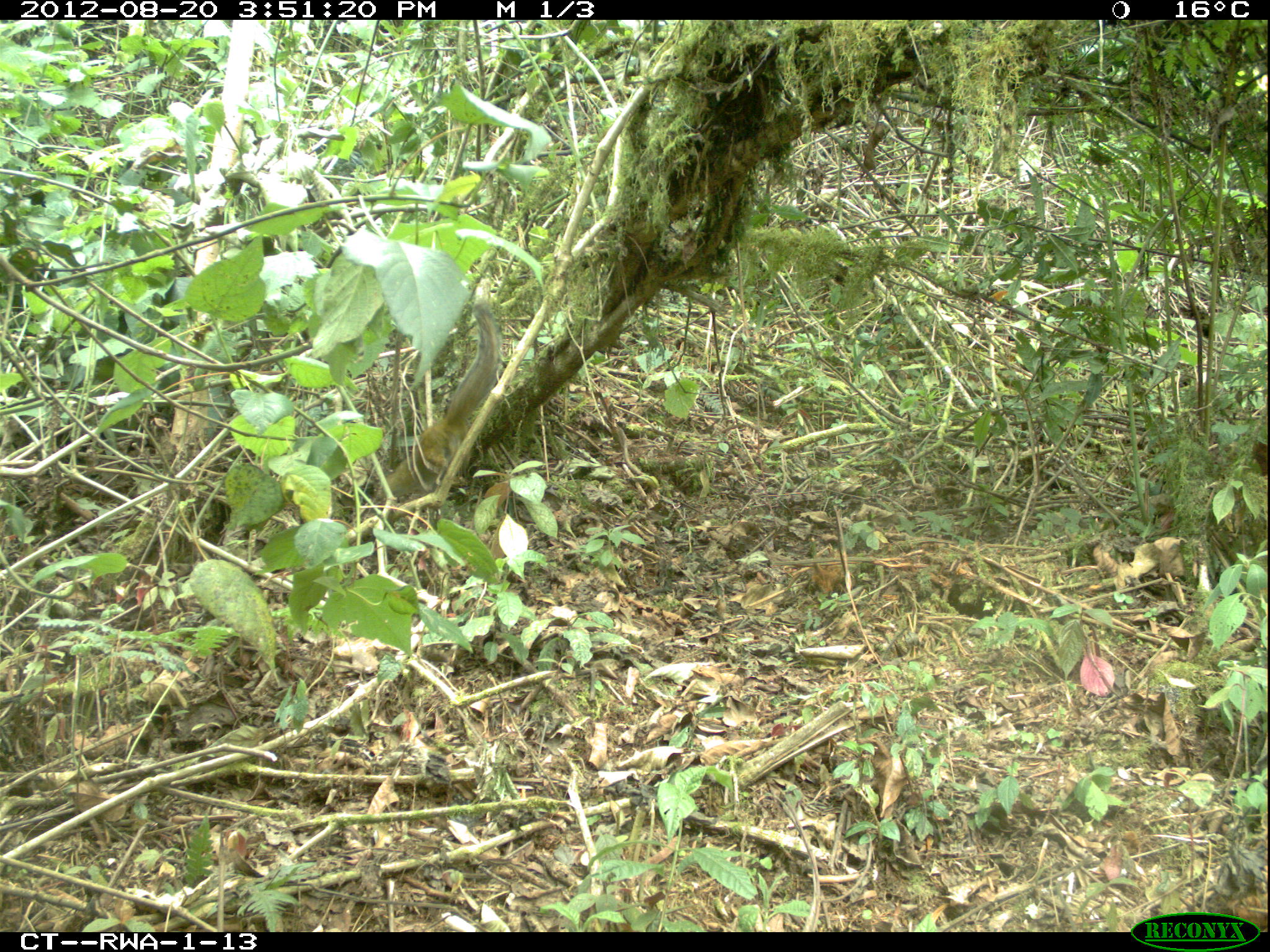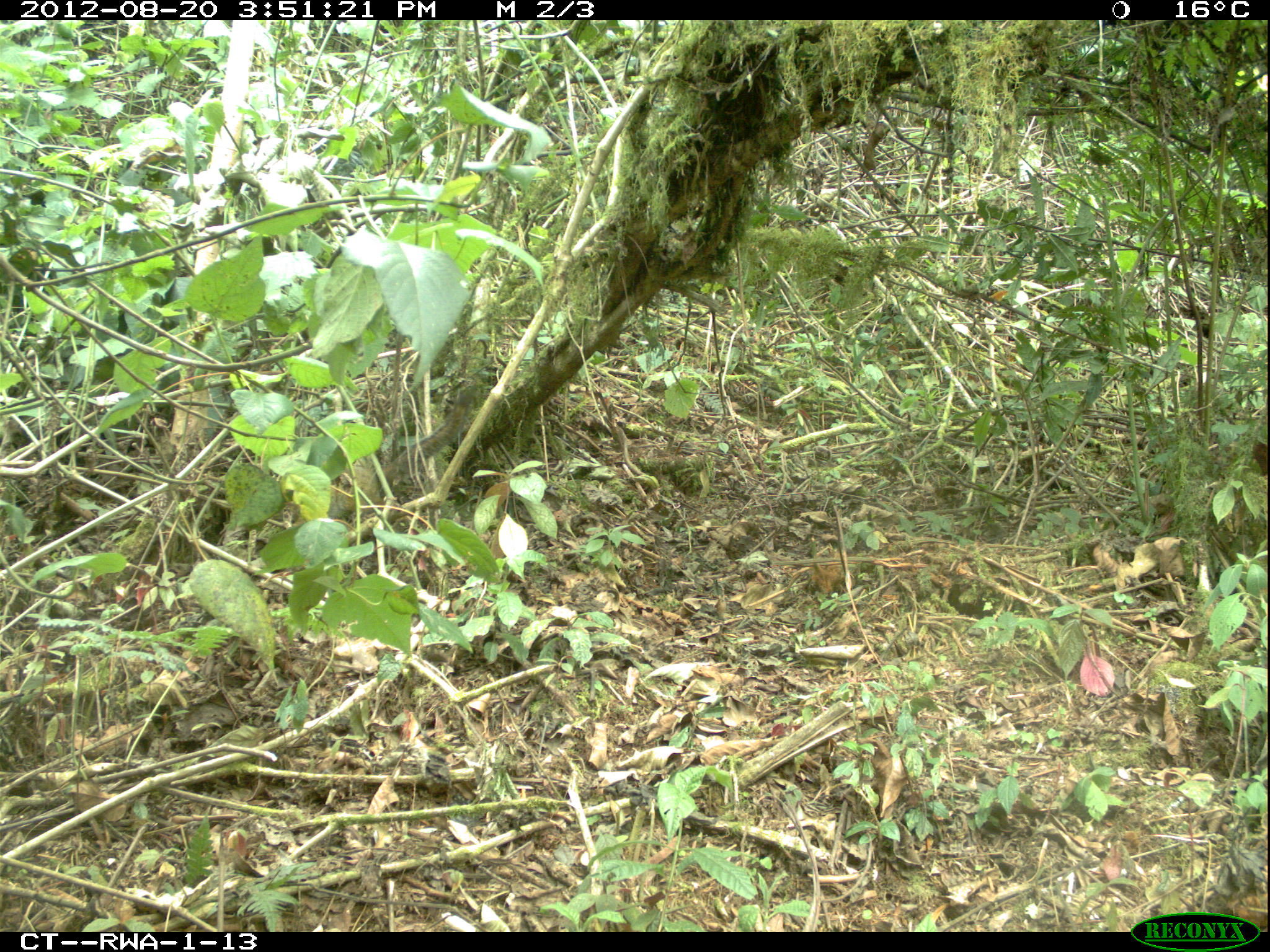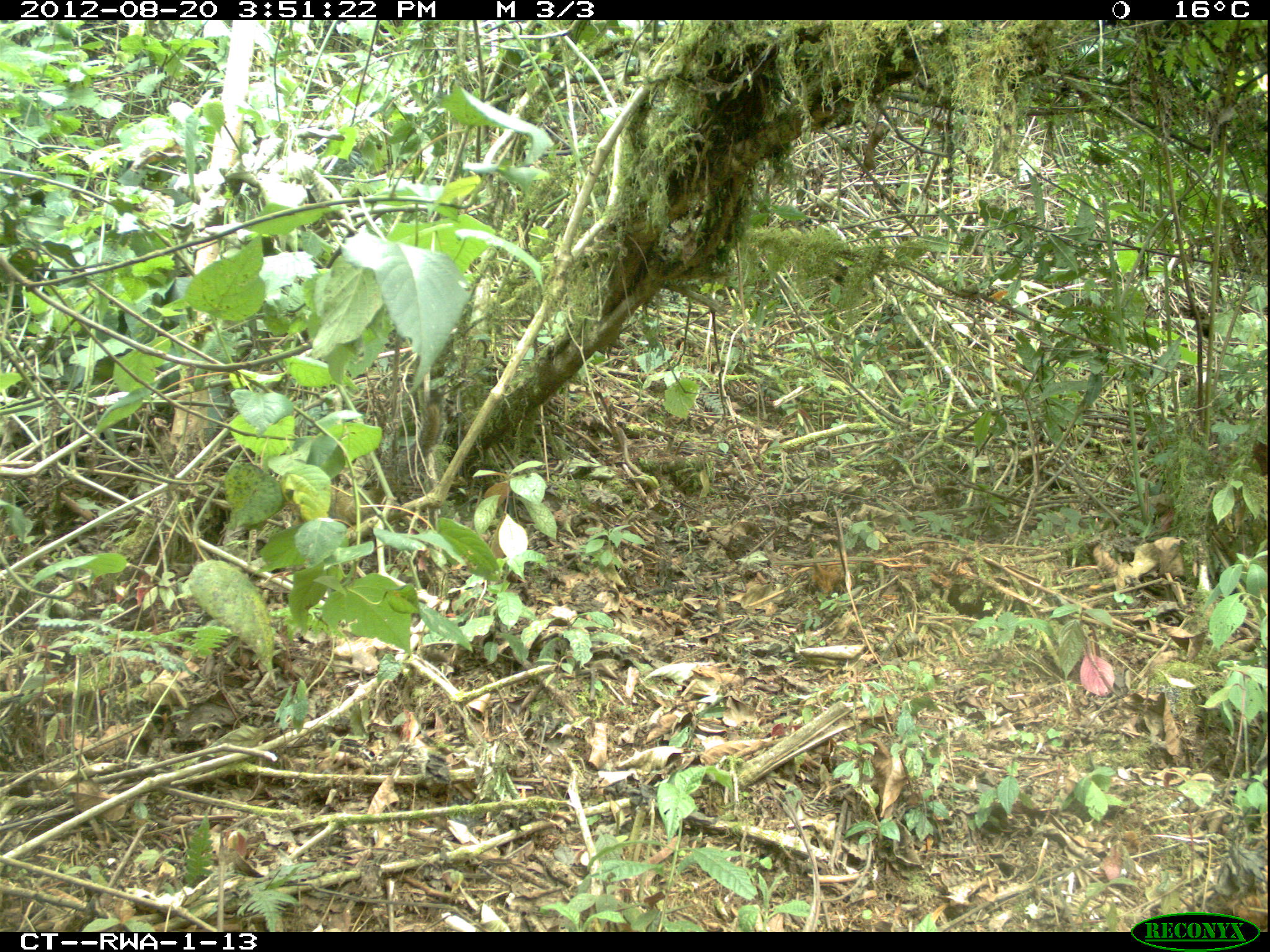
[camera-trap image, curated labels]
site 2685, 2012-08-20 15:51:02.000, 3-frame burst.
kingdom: Animalia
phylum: Chordata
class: Mammalia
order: Rodentia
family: Sciuridae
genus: Funisciurus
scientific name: Funisciurus carruthersi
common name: carruther's mountain squirrel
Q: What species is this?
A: Funisciurus carruthersi (carruther's mountain squirrel).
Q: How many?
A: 1.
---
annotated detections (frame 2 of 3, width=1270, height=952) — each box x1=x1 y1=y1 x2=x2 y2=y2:
funisciurus carruthersi: x1=281 y1=379 x2=479 y2=530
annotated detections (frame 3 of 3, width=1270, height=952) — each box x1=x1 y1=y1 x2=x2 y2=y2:
funisciurus carruthersi: x1=329 y1=398 x2=442 y2=525